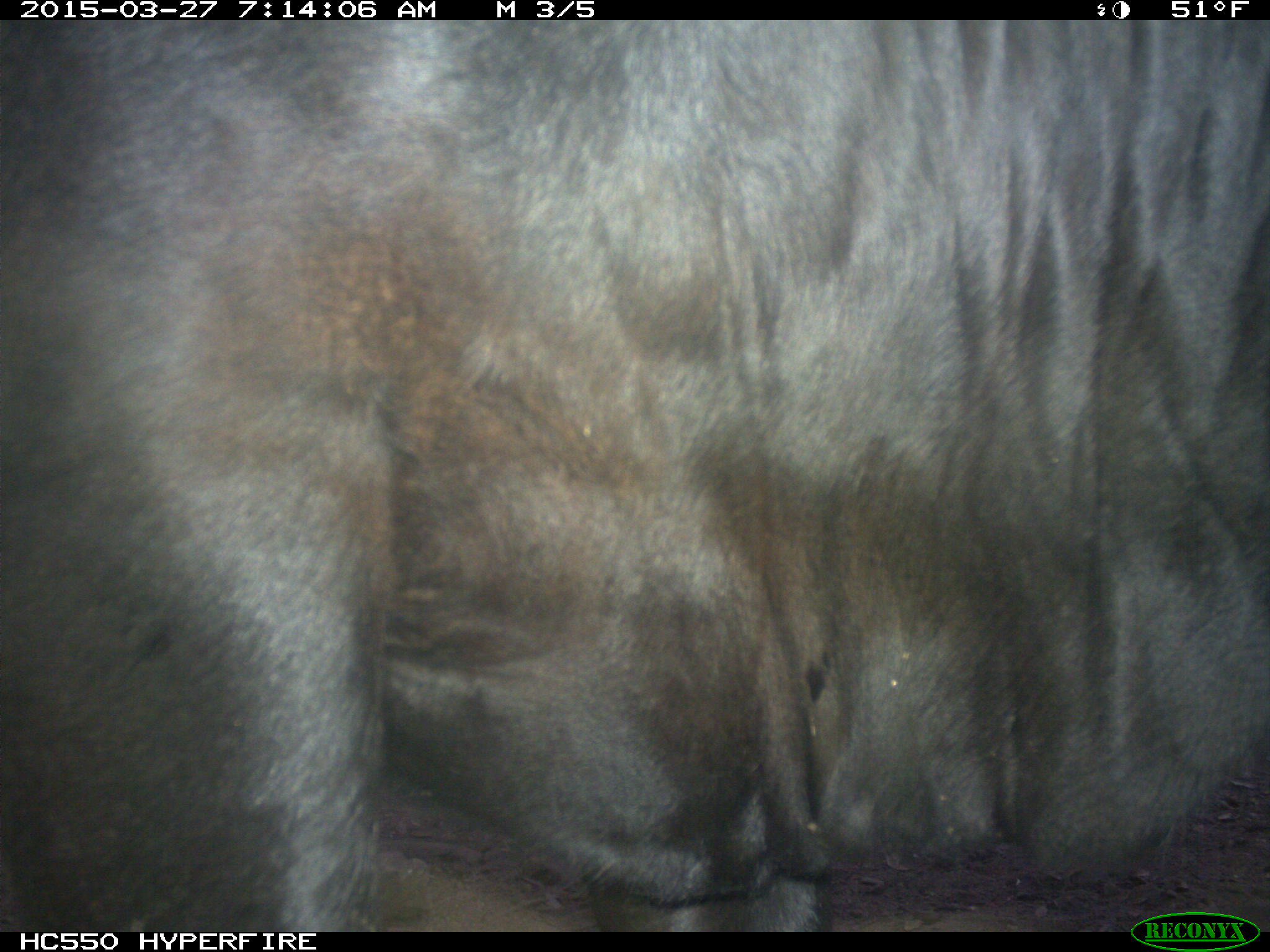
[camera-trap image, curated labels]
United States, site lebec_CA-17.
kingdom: Animalia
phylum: Chordata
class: Mammalia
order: Artiodactyla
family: Bovidae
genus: Bos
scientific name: Bos taurus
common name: domestic cow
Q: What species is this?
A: Bos taurus (domestic cow).